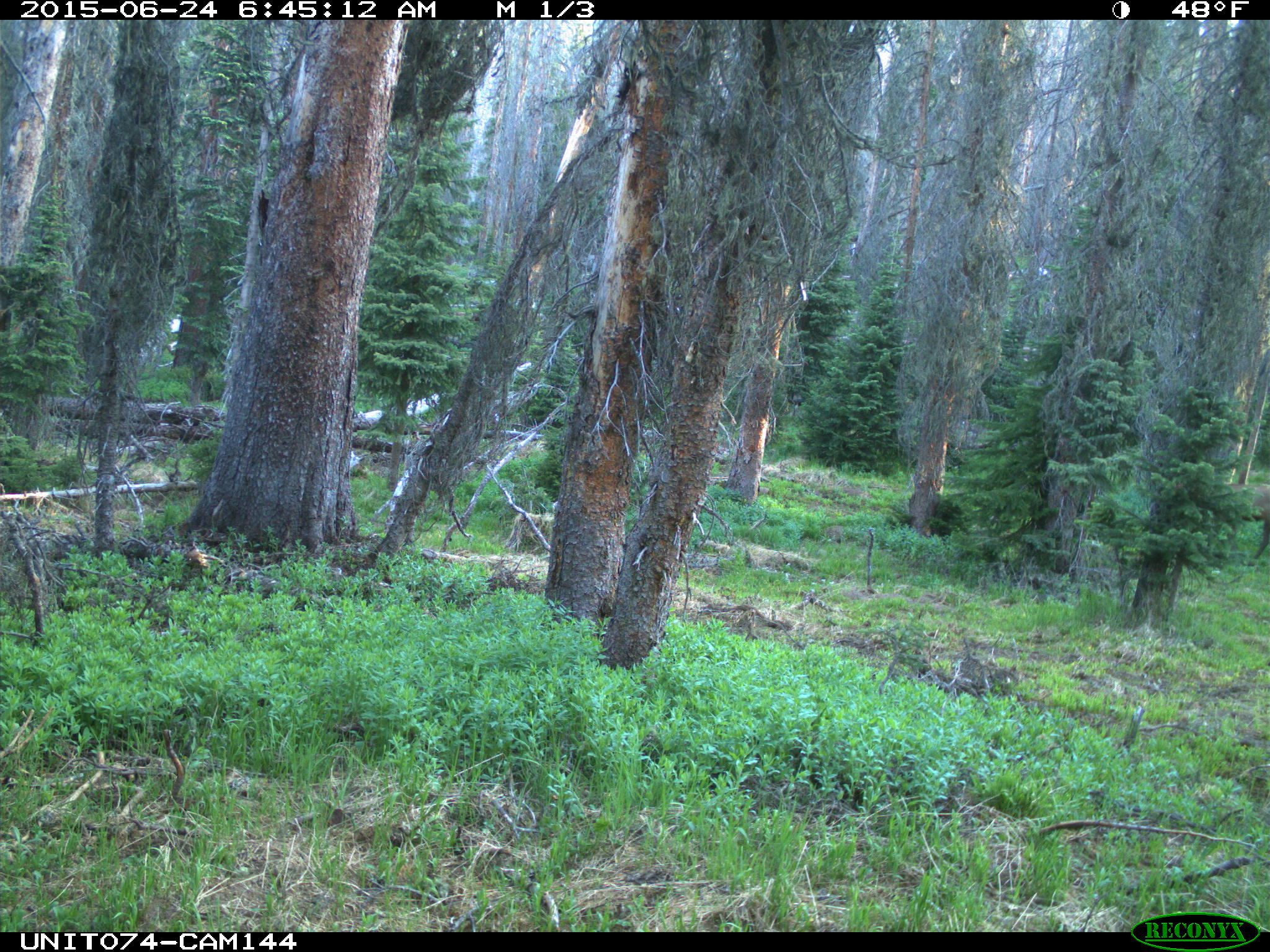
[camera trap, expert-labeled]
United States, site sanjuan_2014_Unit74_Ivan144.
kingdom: Animalia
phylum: Chordata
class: Mammalia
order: Artiodactyla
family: Cervidae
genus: Cervus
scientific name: Cervus elaphus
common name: red deer